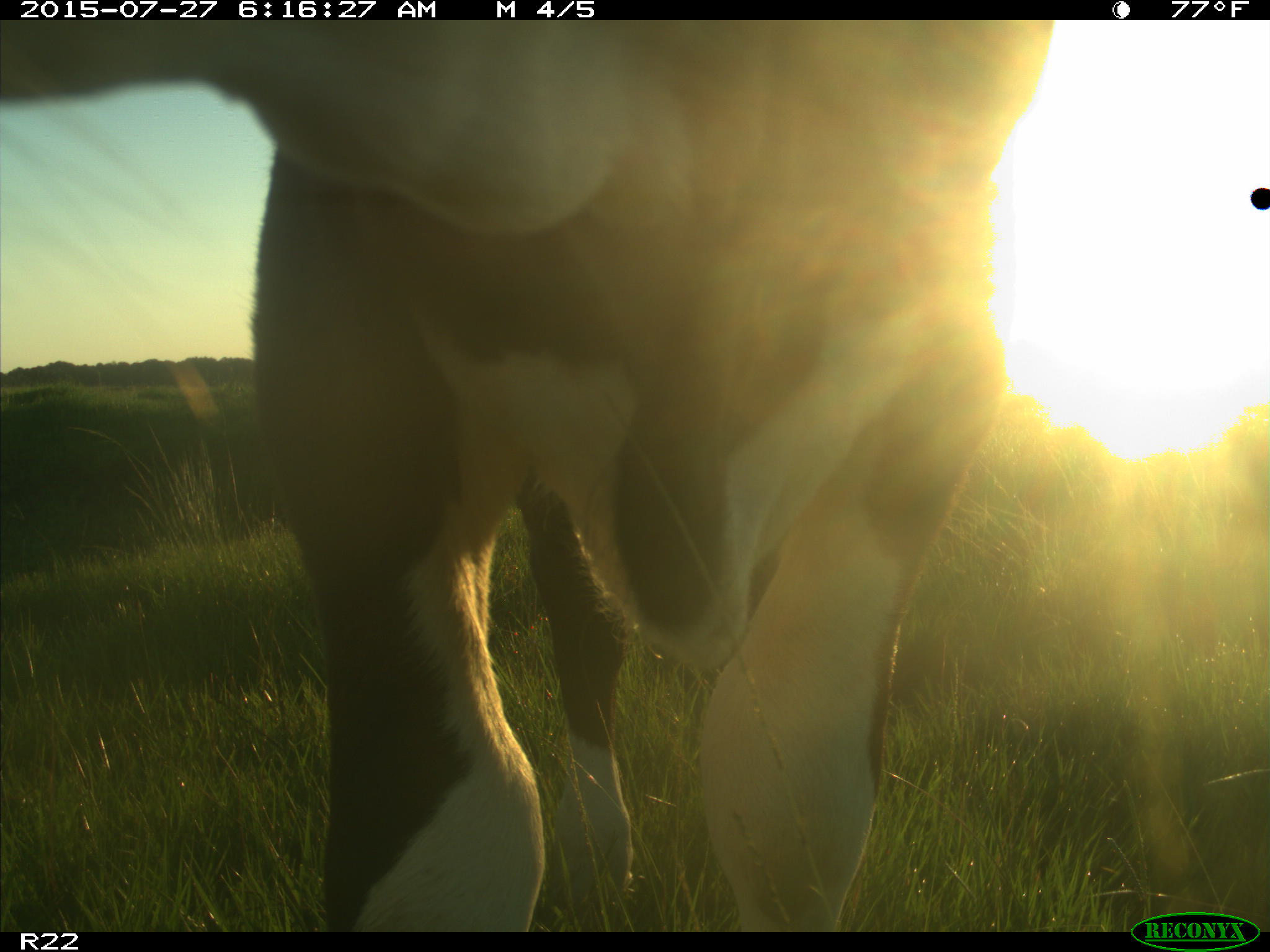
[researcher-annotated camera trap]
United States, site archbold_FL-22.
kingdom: Animalia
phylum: Chordata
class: Mammalia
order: Artiodactyla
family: Bovidae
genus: Bos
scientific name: Bos taurus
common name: domestic cow